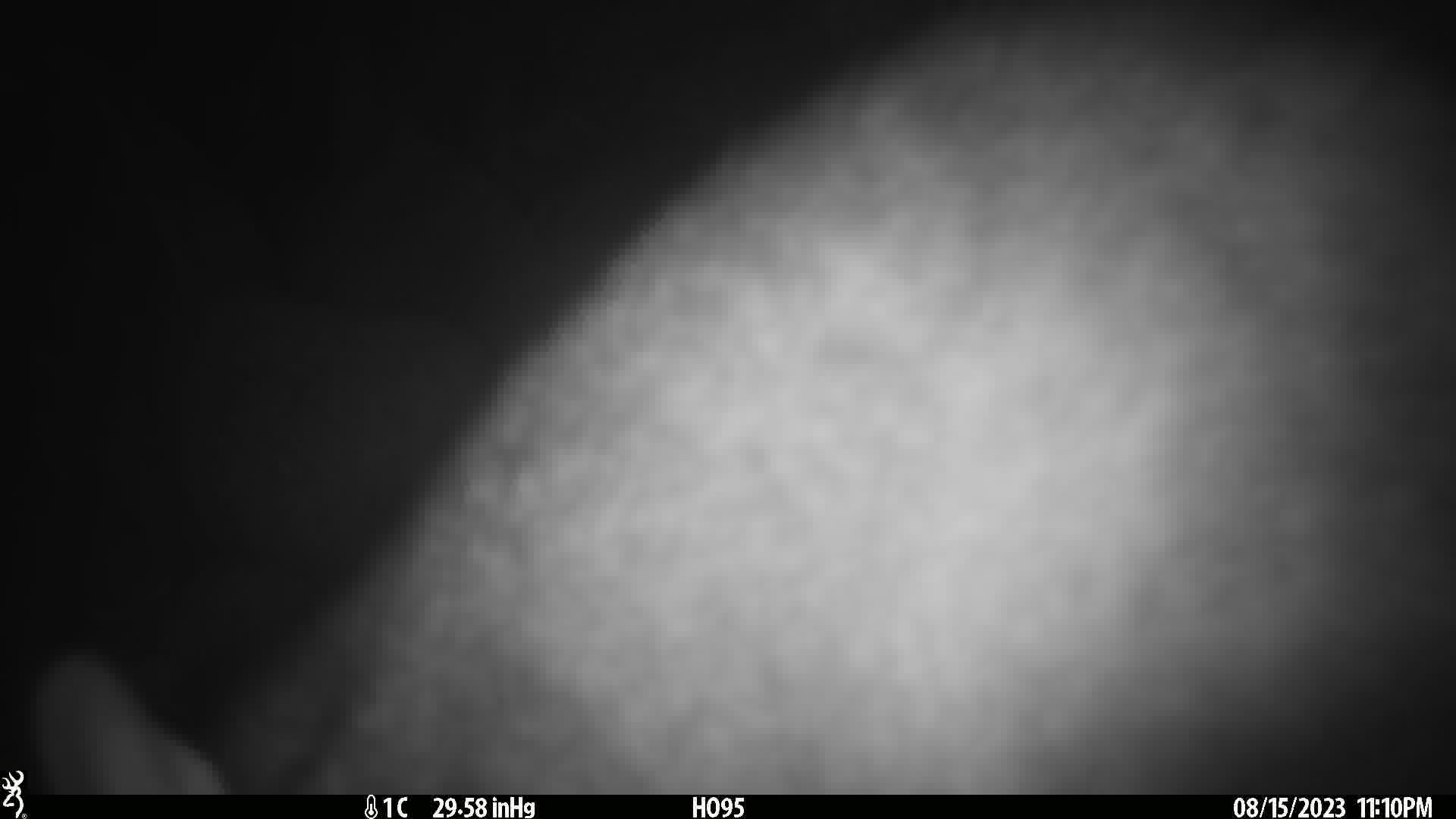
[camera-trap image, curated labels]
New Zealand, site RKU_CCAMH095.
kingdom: Animalia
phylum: Chordata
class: Mammalia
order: Diprotodontia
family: Phalangeridae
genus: Trichosurus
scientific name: Trichosurus vulpecula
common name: common brushtail possum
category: possum